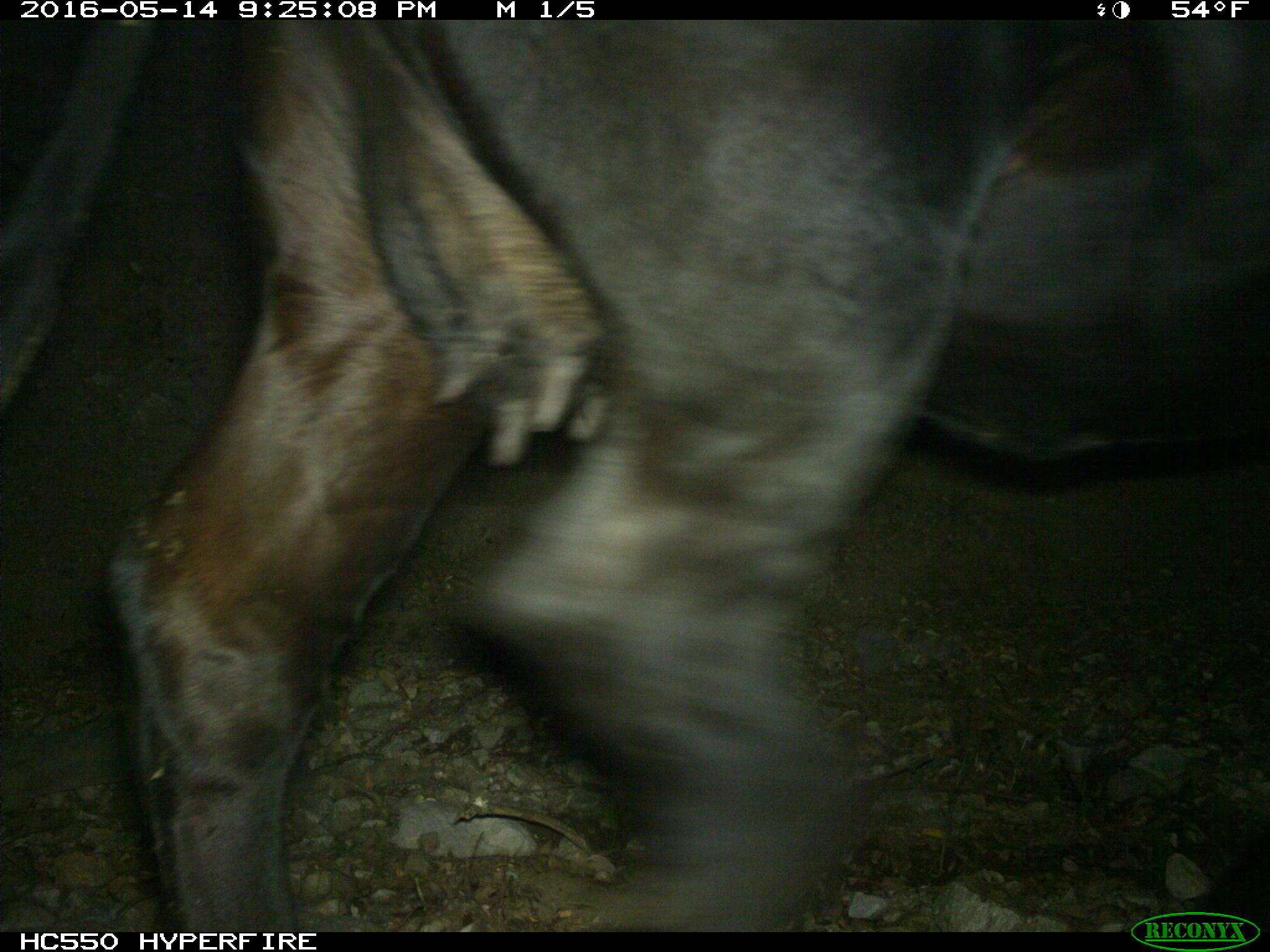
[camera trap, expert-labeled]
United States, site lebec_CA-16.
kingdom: Animalia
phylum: Chordata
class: Mammalia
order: Artiodactyla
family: Bovidae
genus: Bos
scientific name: Bos taurus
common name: domestic cow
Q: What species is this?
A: Bos taurus (domestic cow).